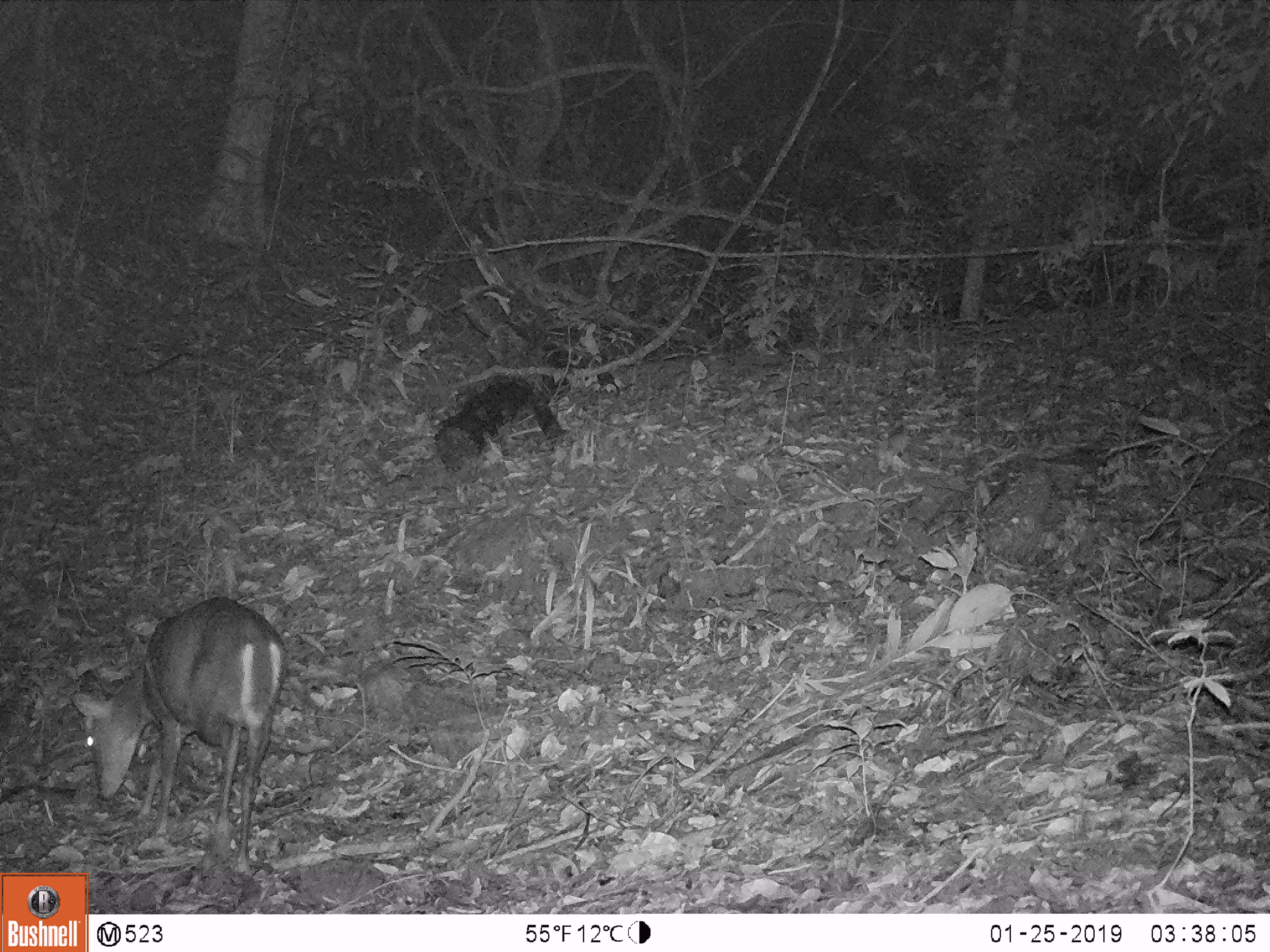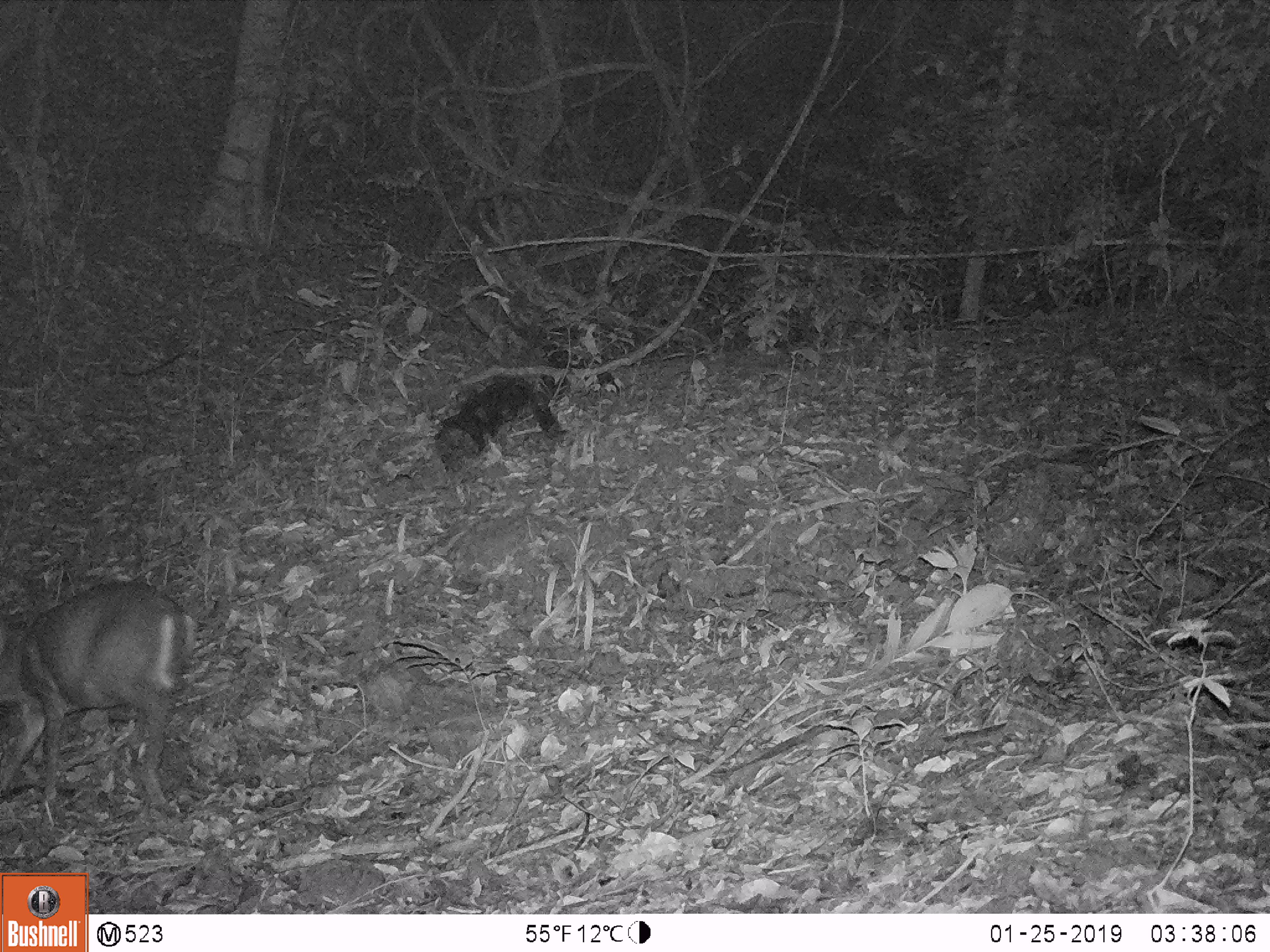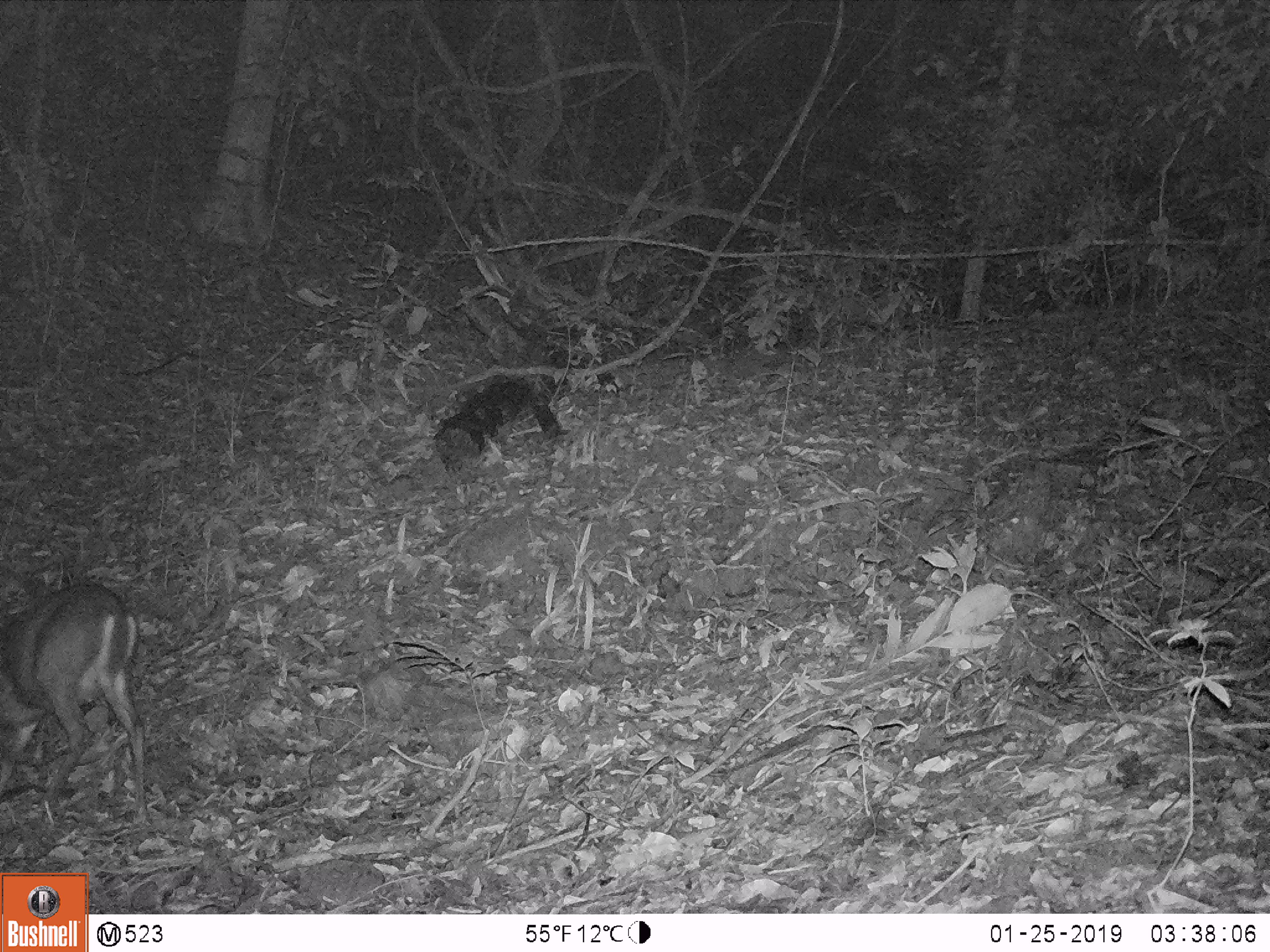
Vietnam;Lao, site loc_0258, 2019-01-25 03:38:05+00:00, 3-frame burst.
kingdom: Animalia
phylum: Chordata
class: Mammalia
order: Artiodactyla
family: Cervidae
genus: Muntiacus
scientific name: Muntiacus rooseveltorum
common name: roosevelt's muntjac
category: roosevelts muntjac group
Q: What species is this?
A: Roosevelts muntjac group (roosevelt's muntjac) (Muntiacus rooseveltorum).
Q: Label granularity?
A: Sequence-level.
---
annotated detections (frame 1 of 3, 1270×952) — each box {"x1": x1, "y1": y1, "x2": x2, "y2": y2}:
roosevelts muntjac group: {"x1": 73, "y1": 596, "x2": 288, "y2": 872}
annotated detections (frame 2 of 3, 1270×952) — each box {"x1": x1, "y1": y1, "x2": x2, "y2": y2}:
roosevelts muntjac group: {"x1": 0, "y1": 580, "x2": 196, "y2": 817}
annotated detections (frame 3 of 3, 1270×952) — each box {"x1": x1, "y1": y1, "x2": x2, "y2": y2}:
roosevelts muntjac group: {"x1": 0, "y1": 582, "x2": 150, "y2": 824}